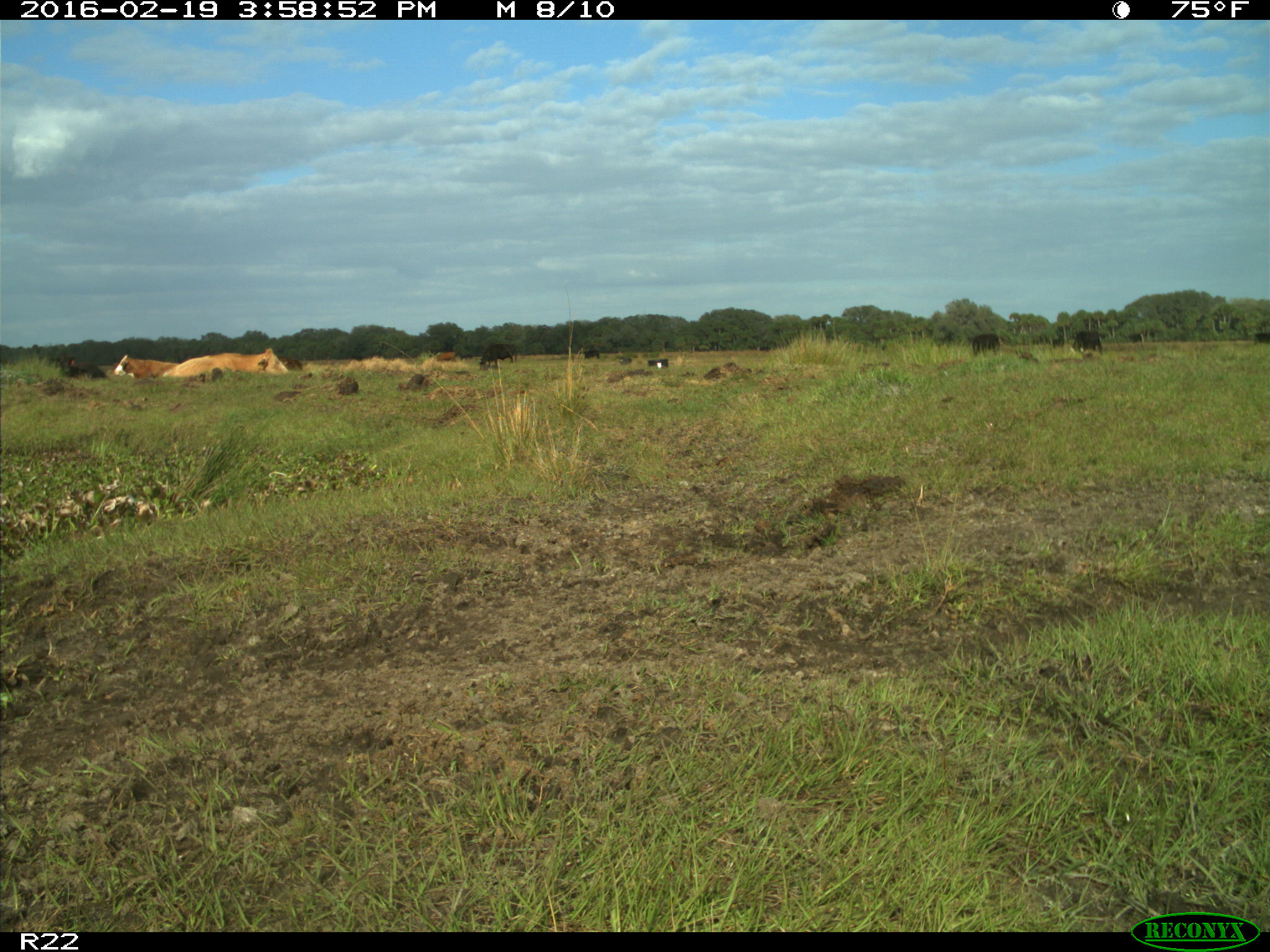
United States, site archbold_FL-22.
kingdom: Animalia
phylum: Chordata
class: Mammalia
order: Artiodactyla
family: Bovidae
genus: Bos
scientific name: Bos taurus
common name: domestic cow